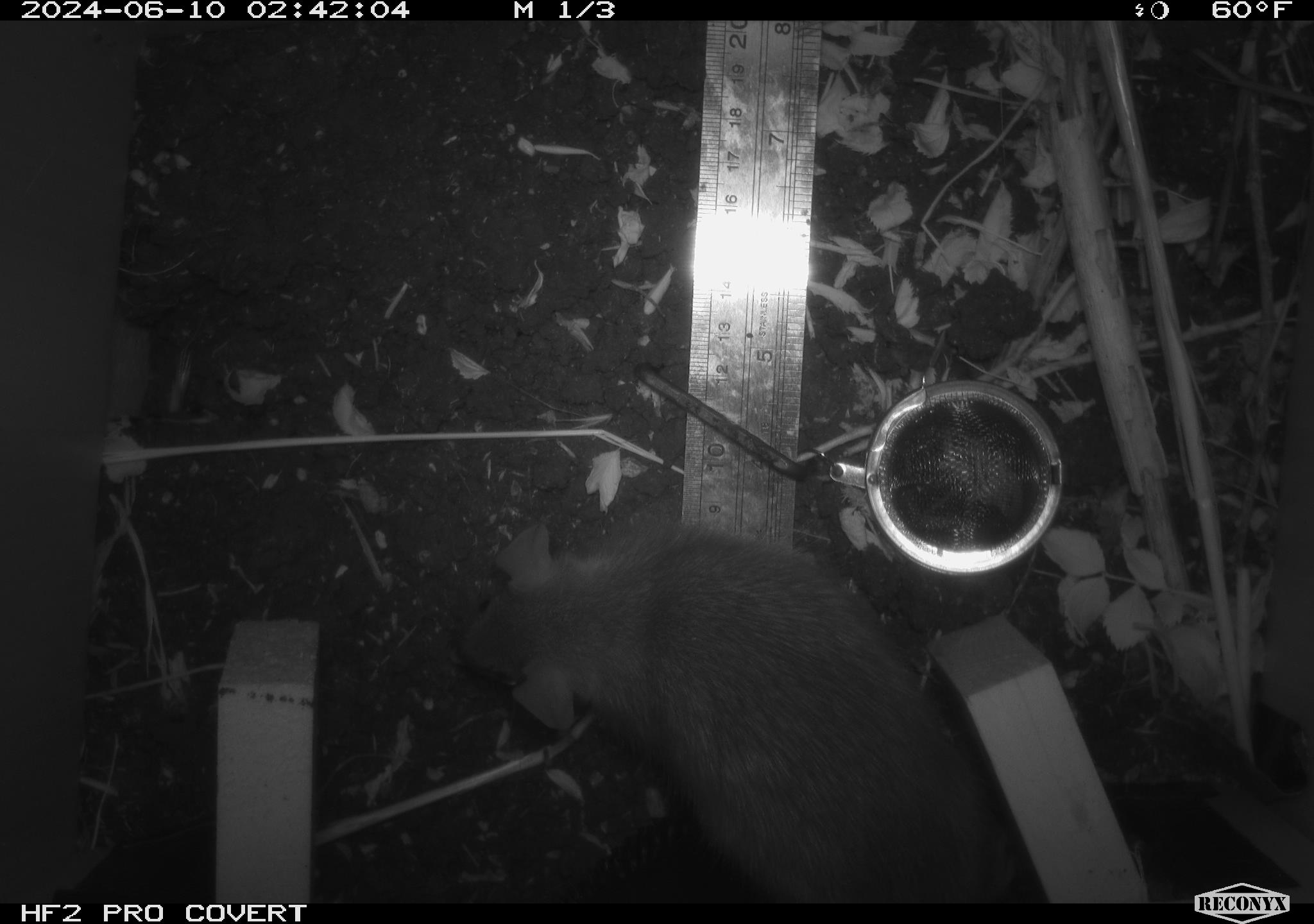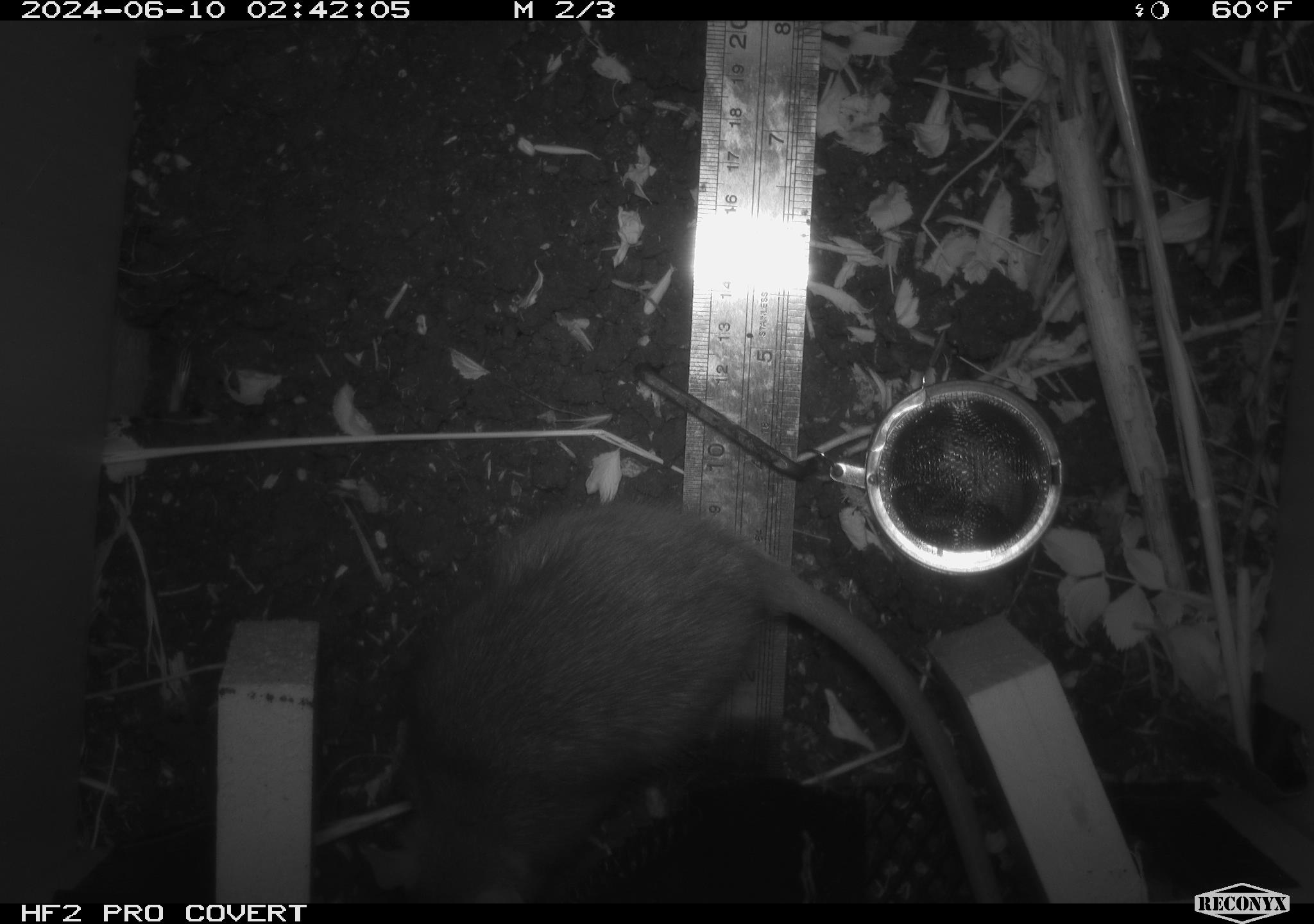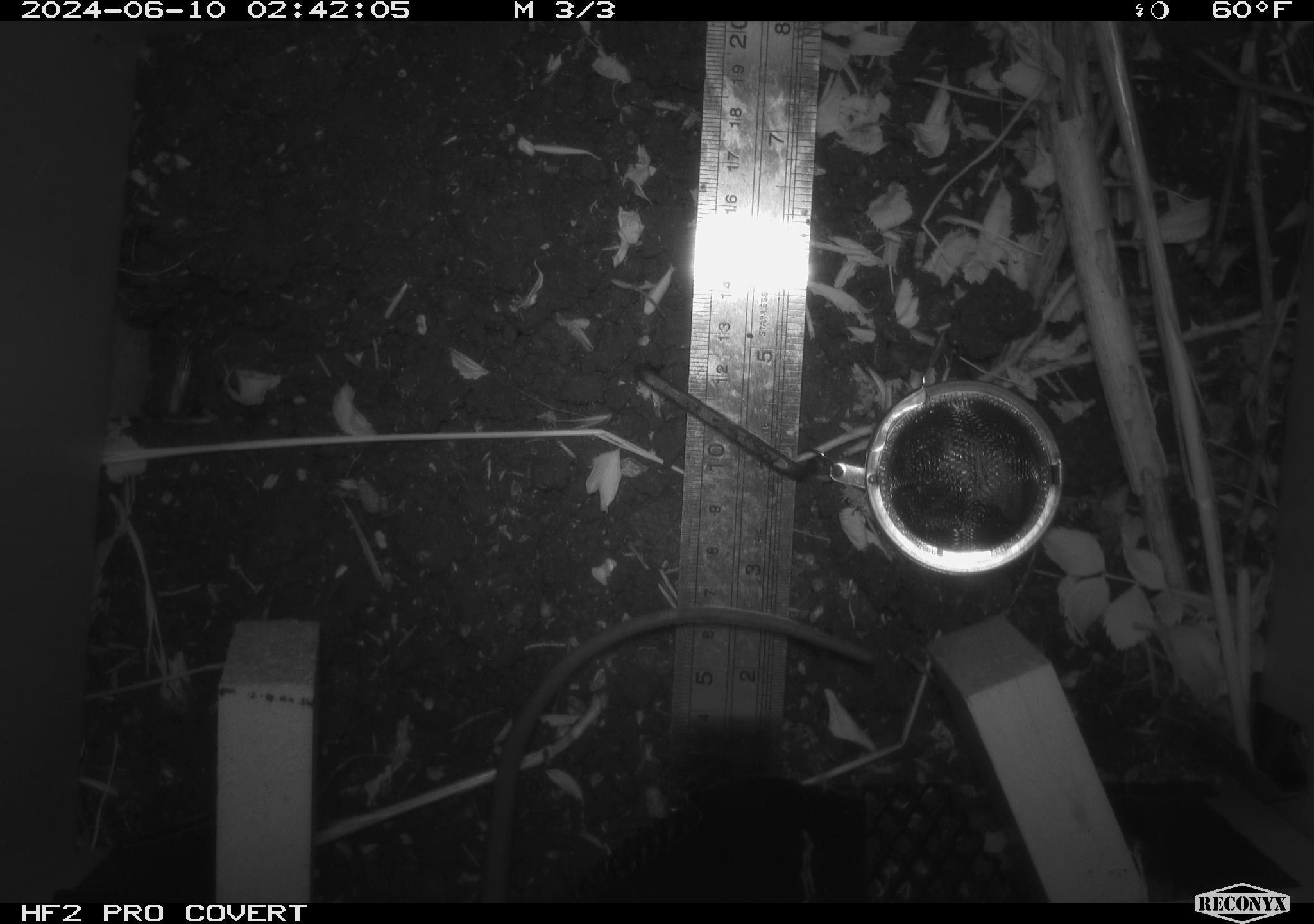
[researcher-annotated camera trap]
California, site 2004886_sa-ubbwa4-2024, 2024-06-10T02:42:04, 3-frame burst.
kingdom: Animalia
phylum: Chordata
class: Mammalia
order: Rodentia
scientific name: Rodentia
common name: woodrat or rat or mouse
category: woodrat or rat or mouse species